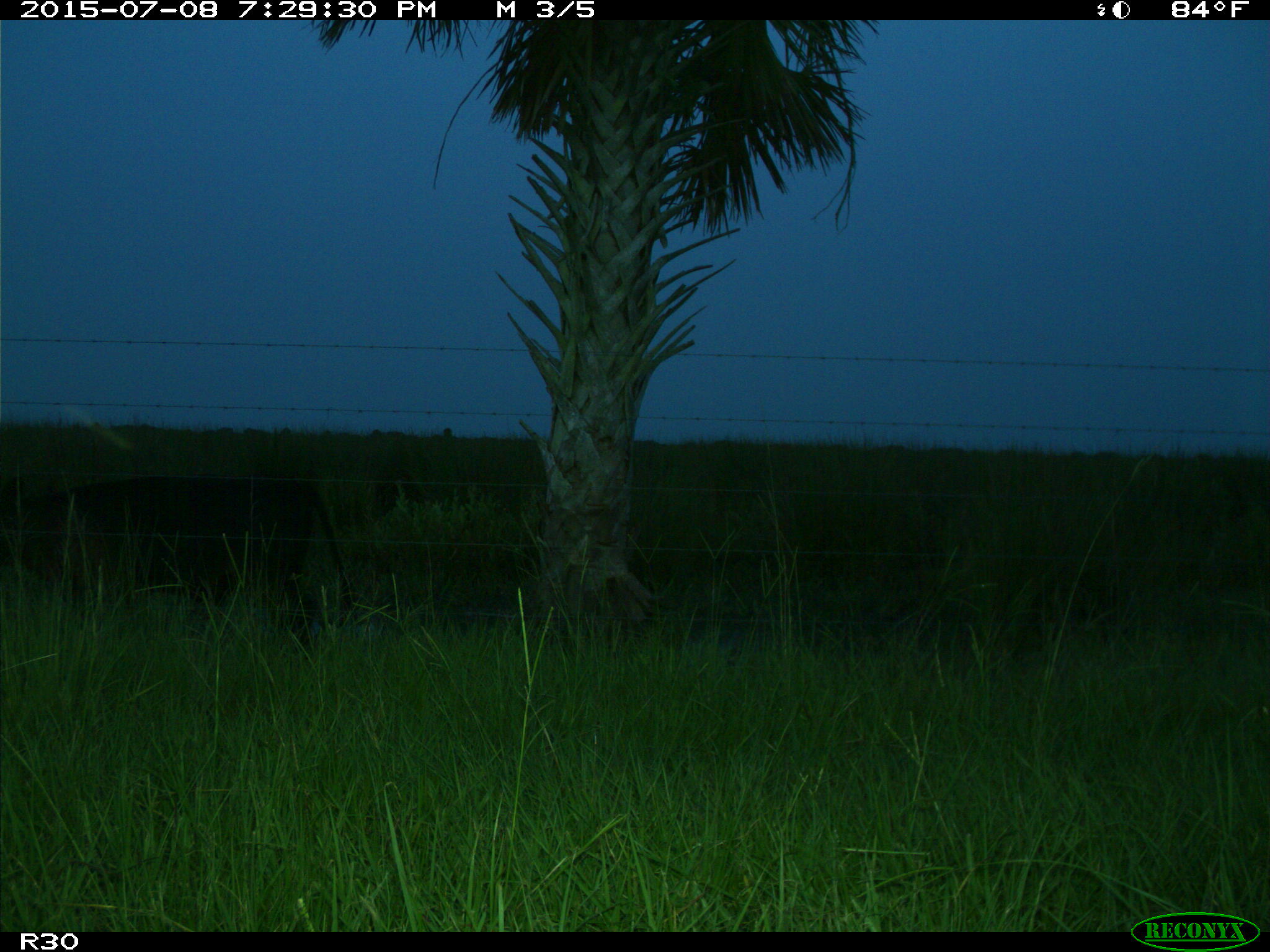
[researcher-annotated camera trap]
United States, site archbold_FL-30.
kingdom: Animalia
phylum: Chordata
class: Mammalia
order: Artiodactyla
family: Bovidae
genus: Bos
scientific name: Bos taurus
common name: domestic cow